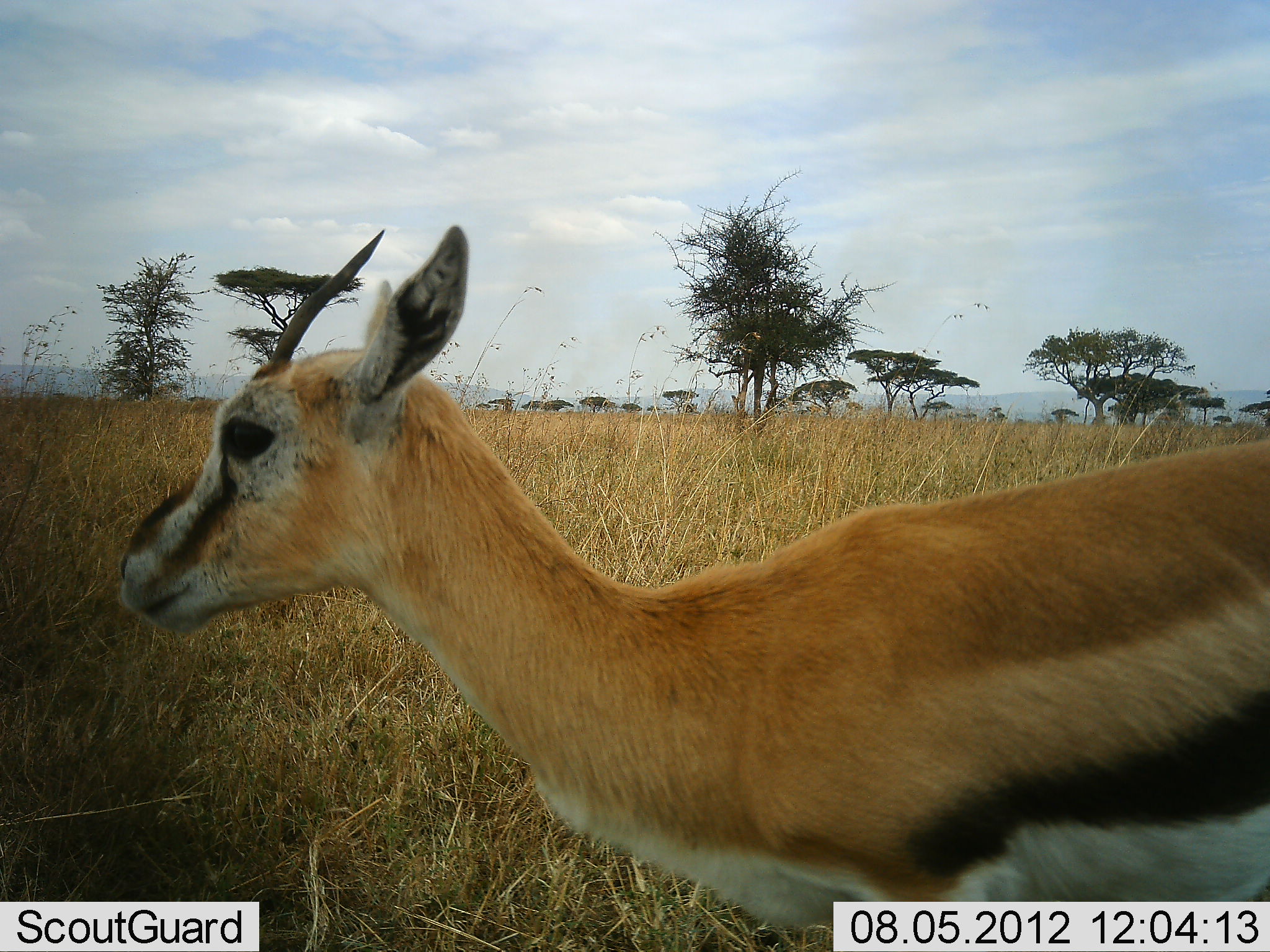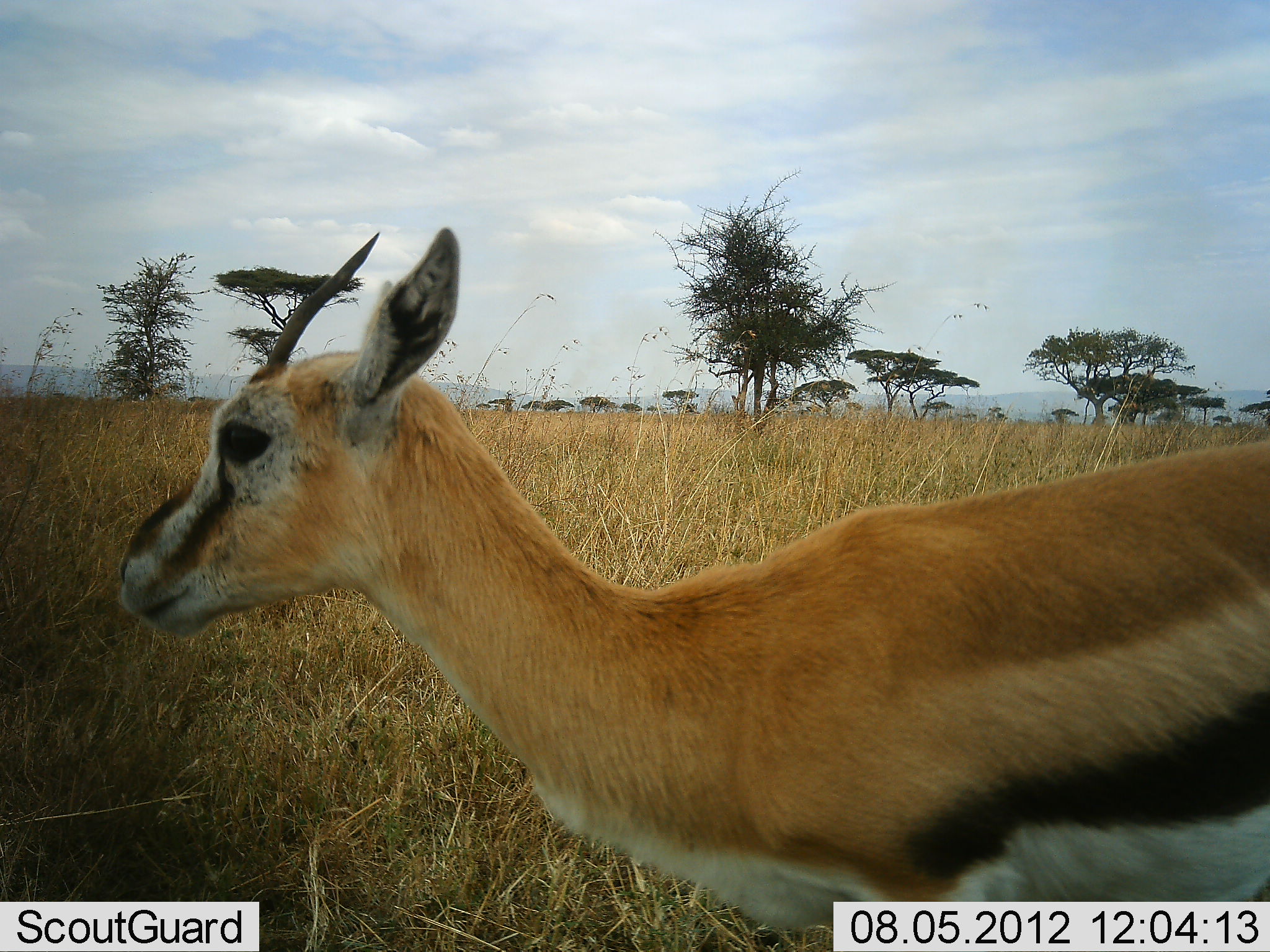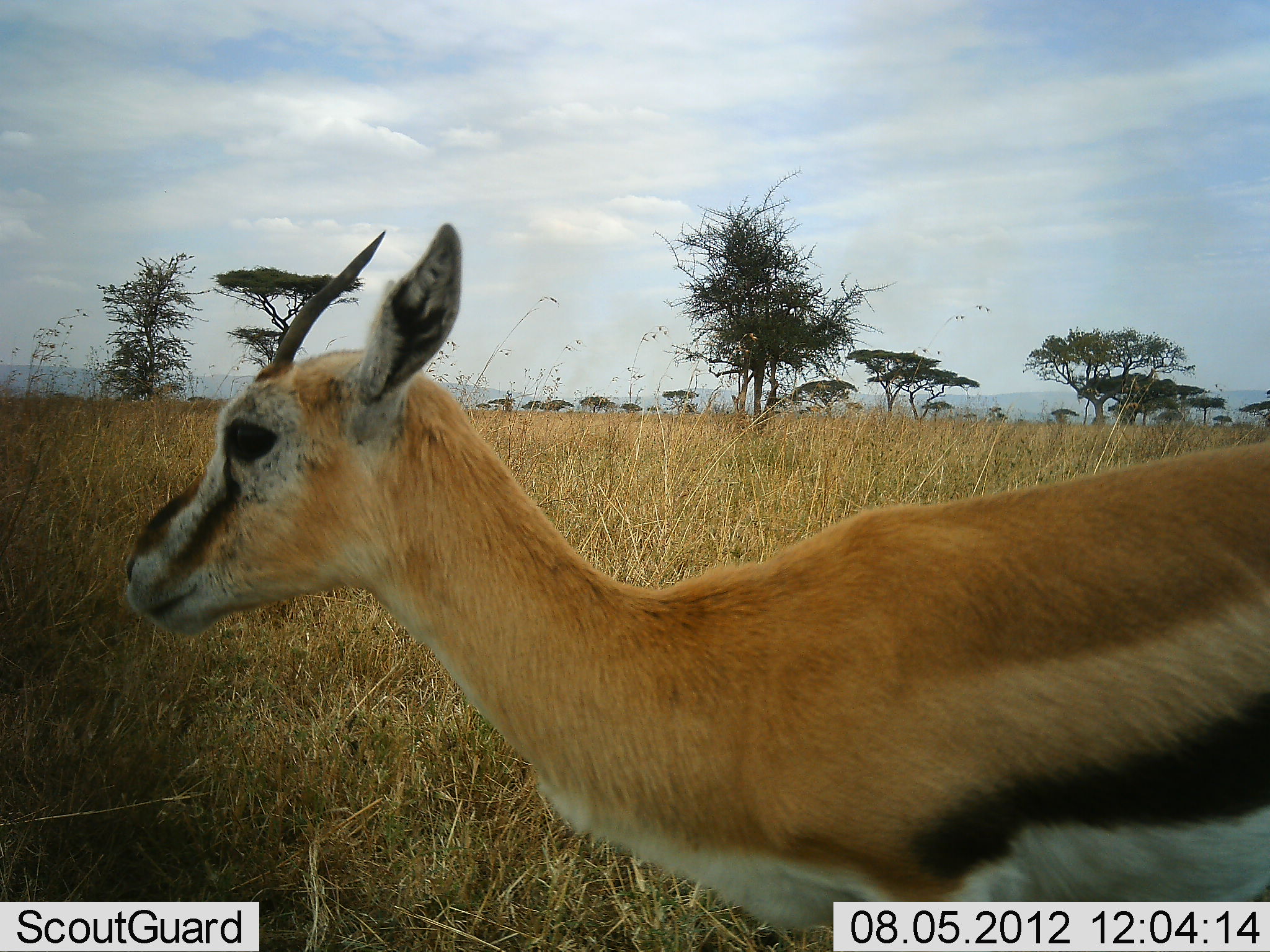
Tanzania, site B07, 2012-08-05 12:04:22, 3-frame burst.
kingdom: Animalia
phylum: Chordata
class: Mammalia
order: Artiodactyla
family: Bovidae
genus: Eudorcas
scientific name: Eudorcas thomsonii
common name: thomson's gazelle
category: gazellethomsons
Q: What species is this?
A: Gazellethomsons (thomson's gazelle) (Eudorcas thomsonii).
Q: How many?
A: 1.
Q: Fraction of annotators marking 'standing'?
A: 100%.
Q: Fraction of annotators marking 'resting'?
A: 0%.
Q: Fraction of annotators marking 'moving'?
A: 0%.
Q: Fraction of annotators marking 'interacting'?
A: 0%.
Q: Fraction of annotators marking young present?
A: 0%.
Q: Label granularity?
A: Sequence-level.